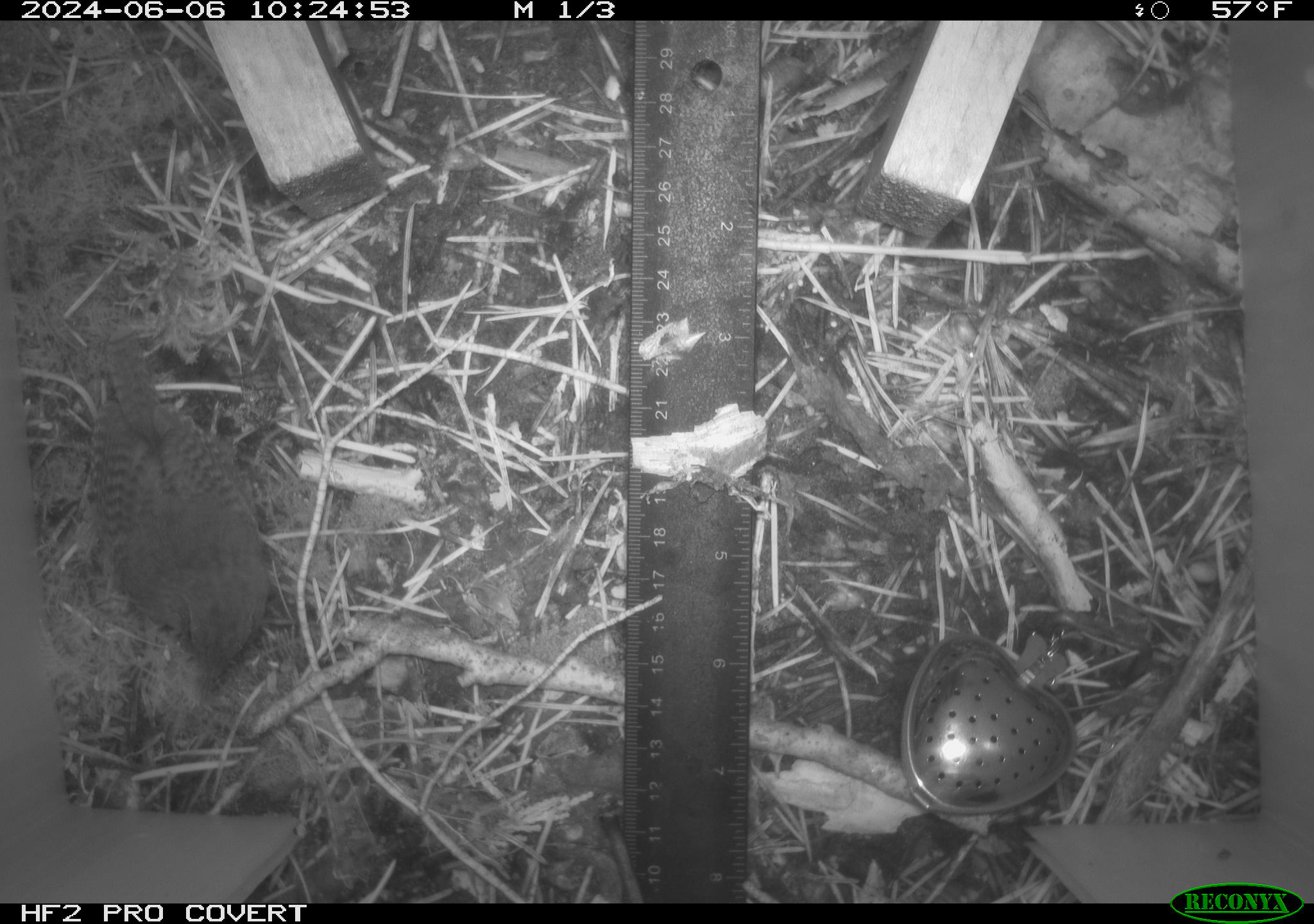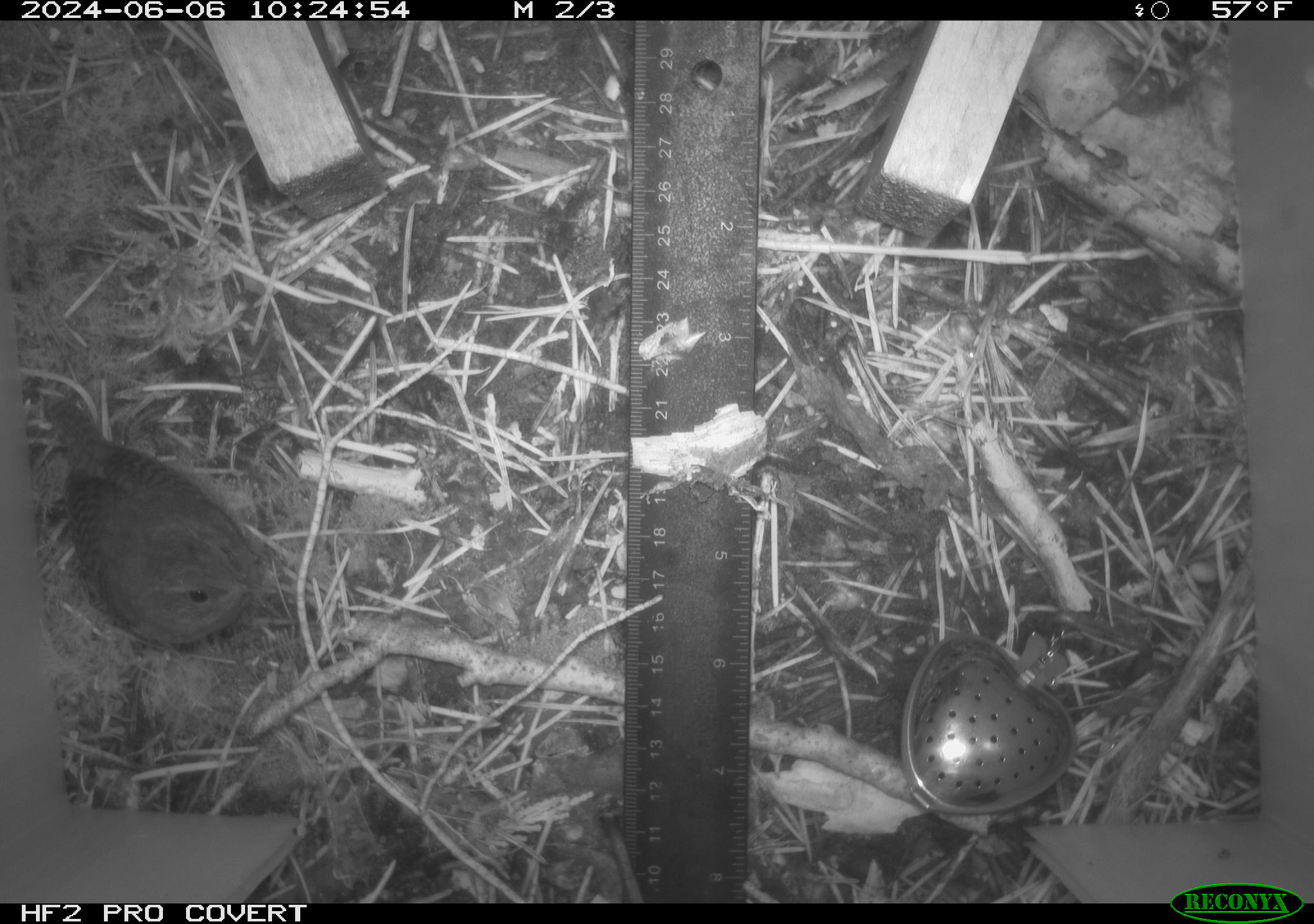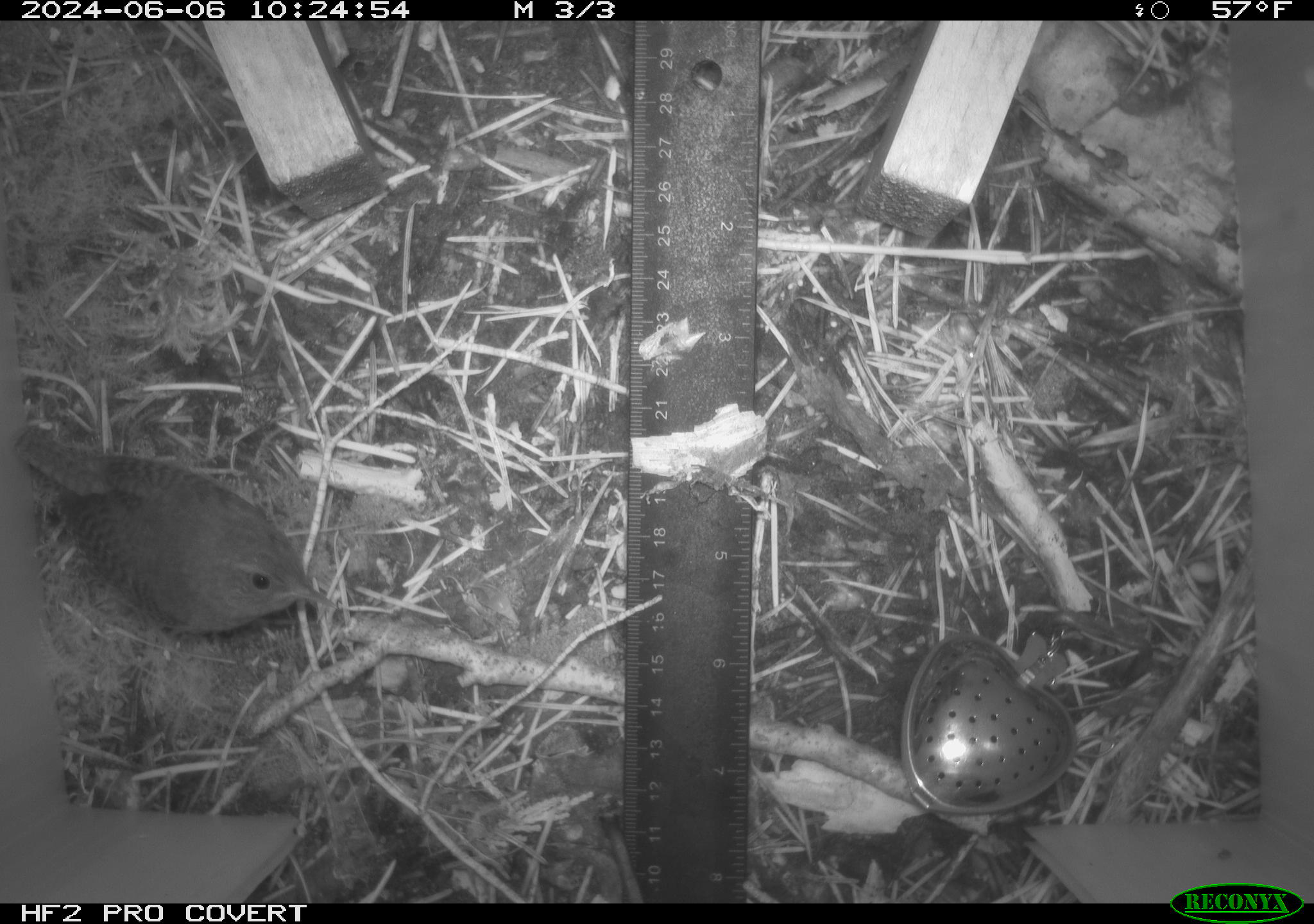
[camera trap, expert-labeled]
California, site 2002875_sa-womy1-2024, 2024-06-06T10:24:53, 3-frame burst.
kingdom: Animalia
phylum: Chordata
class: Aves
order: Passeriformes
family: Troglodytidae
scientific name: Troglodytidae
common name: wren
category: troglodytidae family